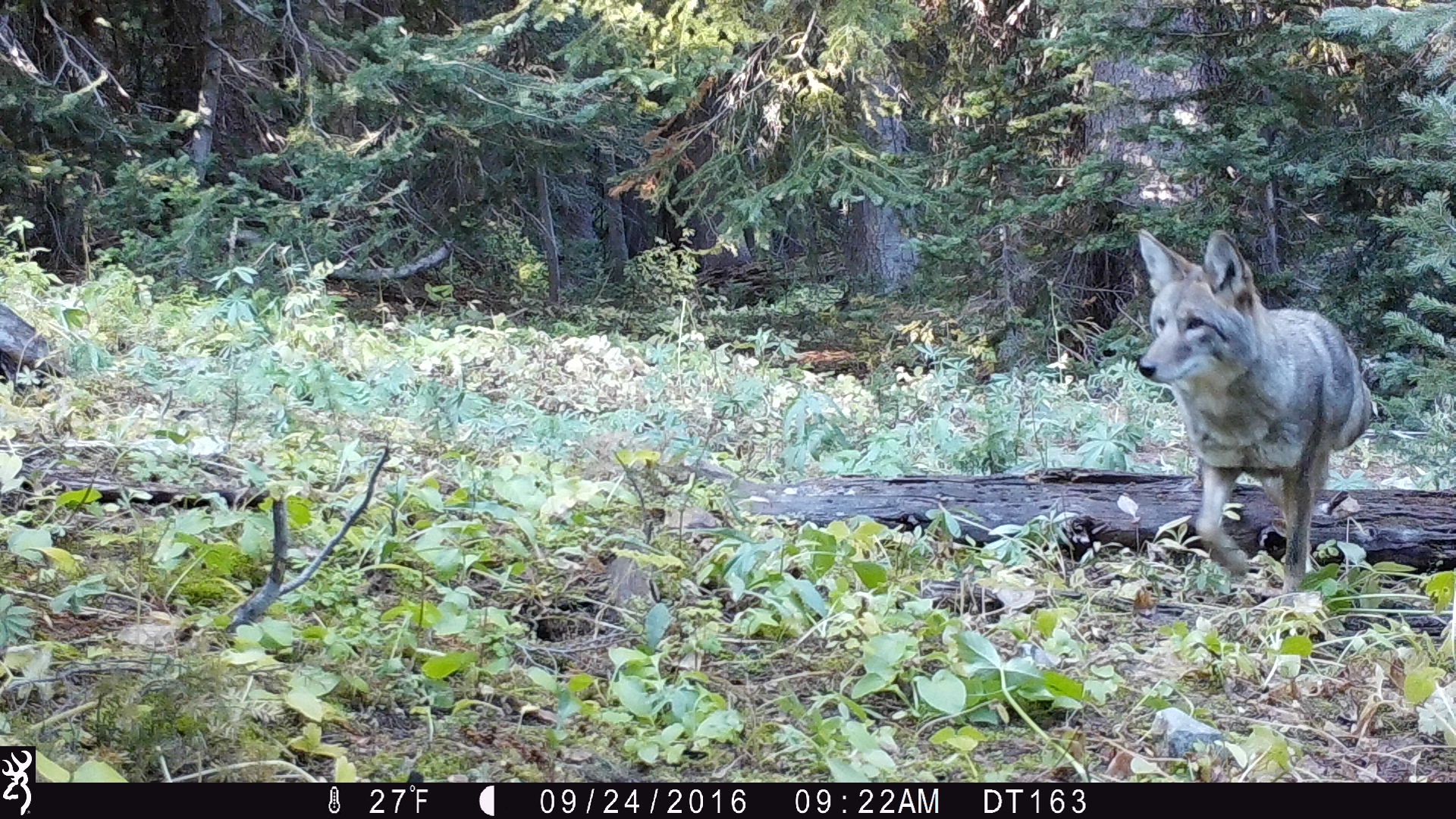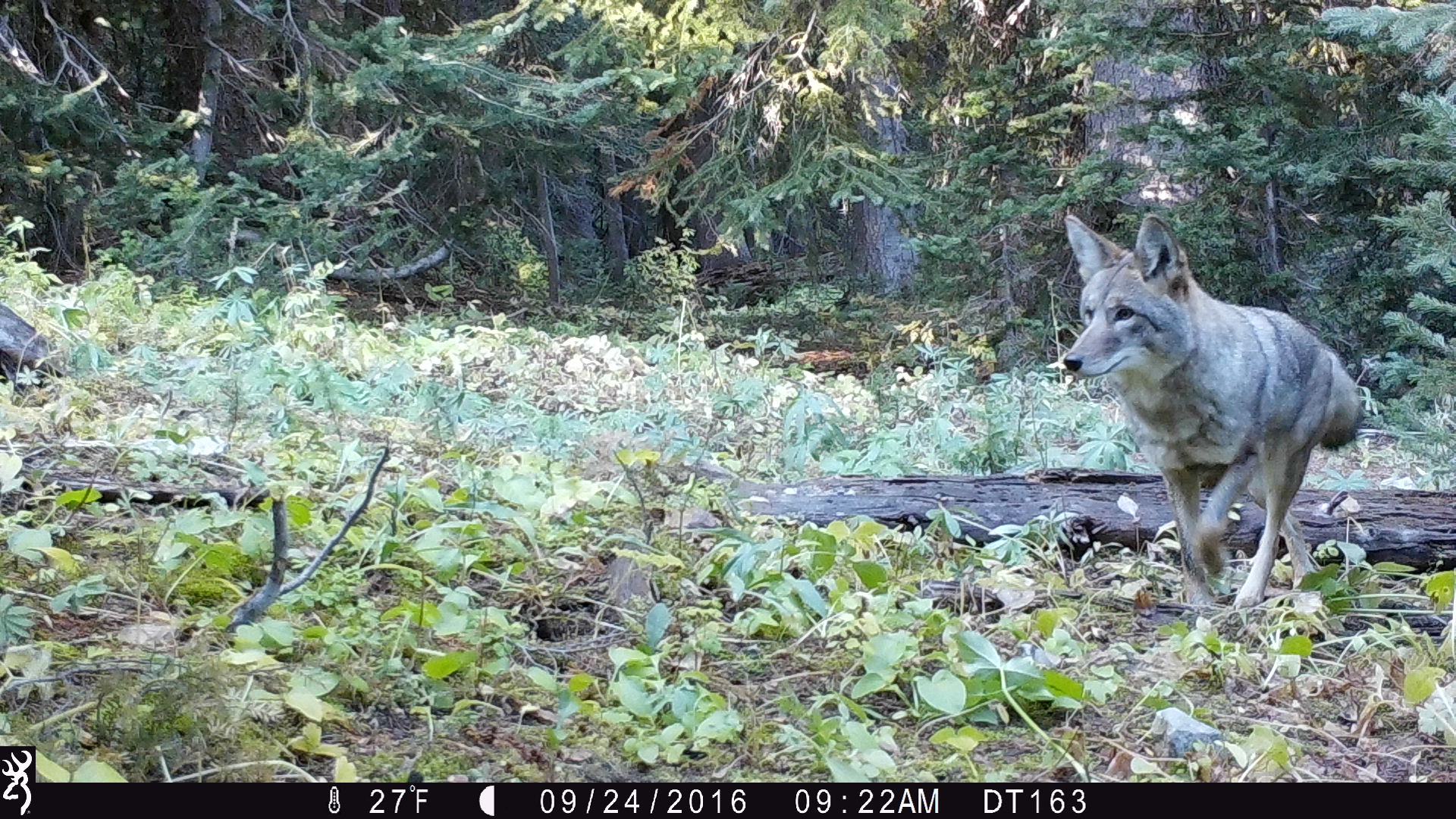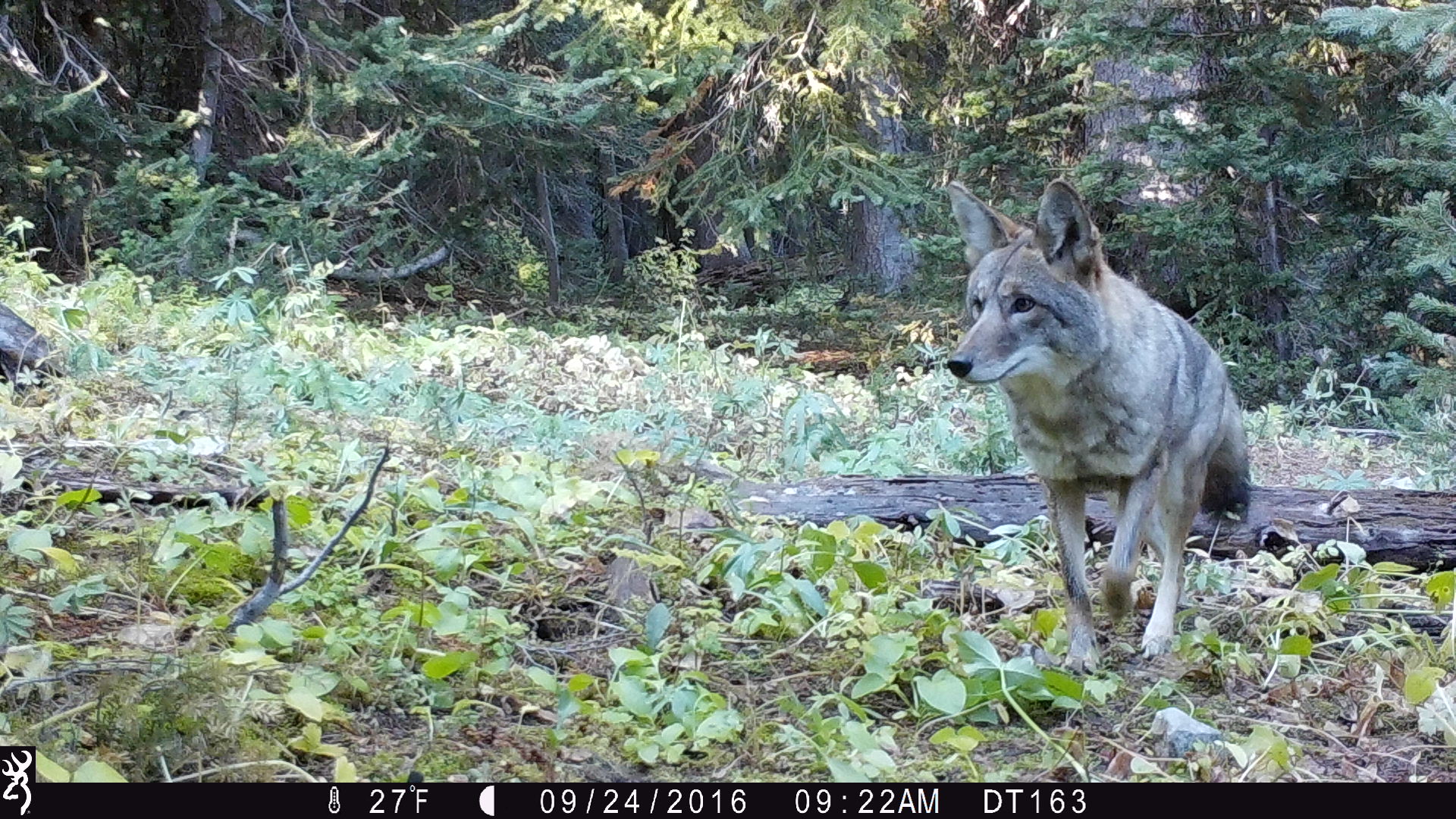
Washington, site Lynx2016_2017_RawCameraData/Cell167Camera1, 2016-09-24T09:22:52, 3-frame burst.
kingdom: Animalia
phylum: Chordata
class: Mammalia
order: Carnivora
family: Canidae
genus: Canis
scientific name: Canis latrans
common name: coyote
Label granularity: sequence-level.